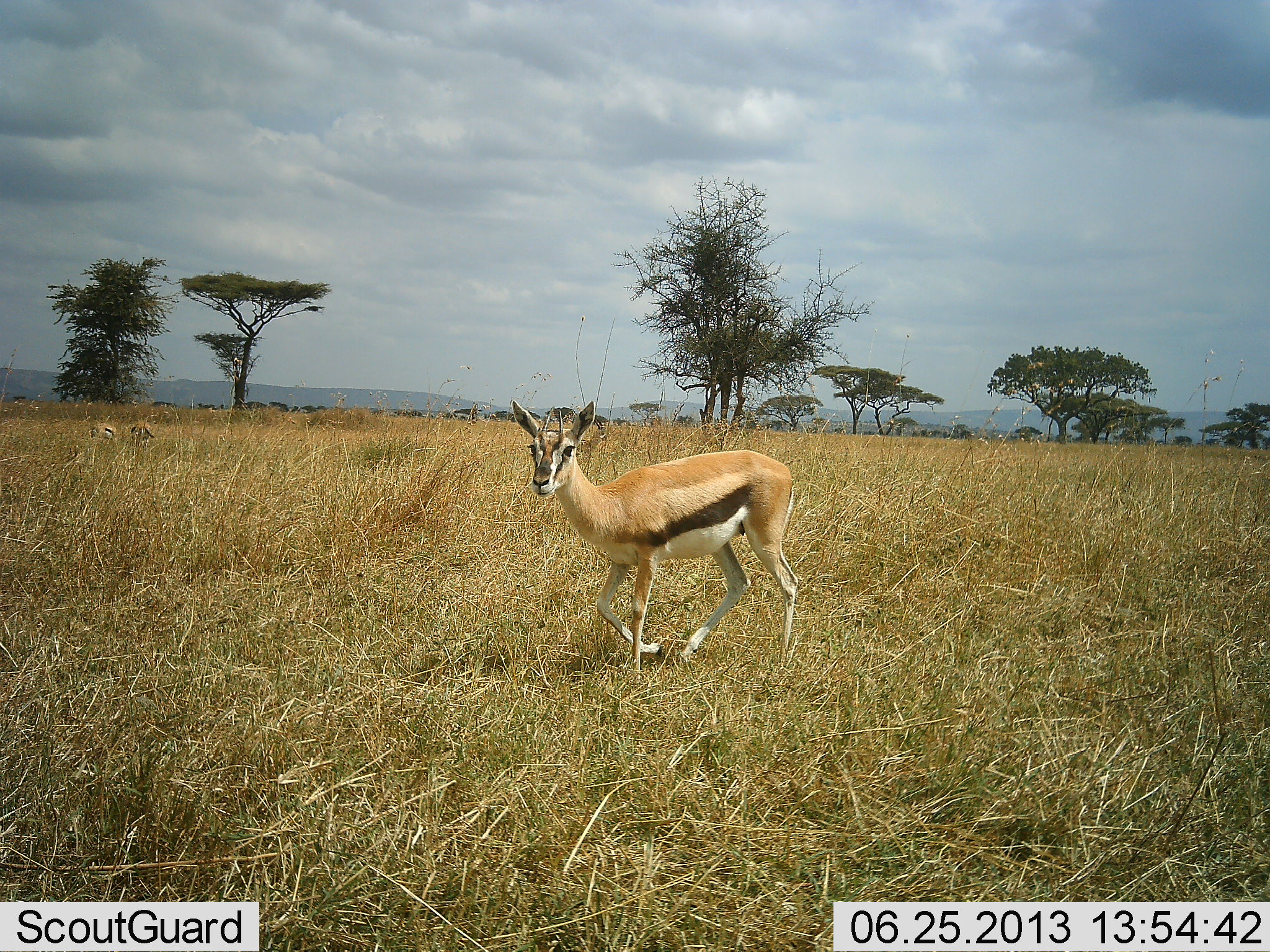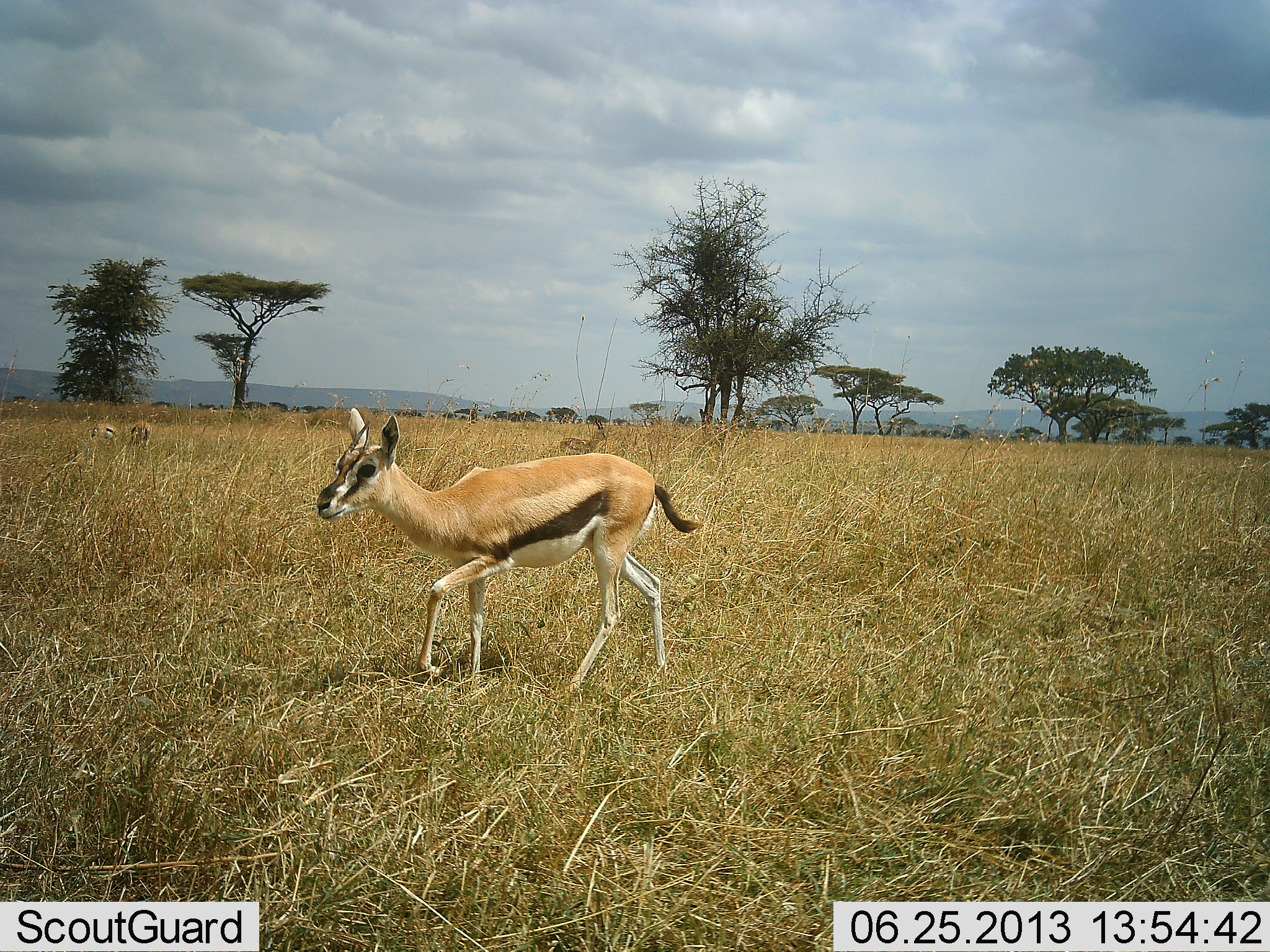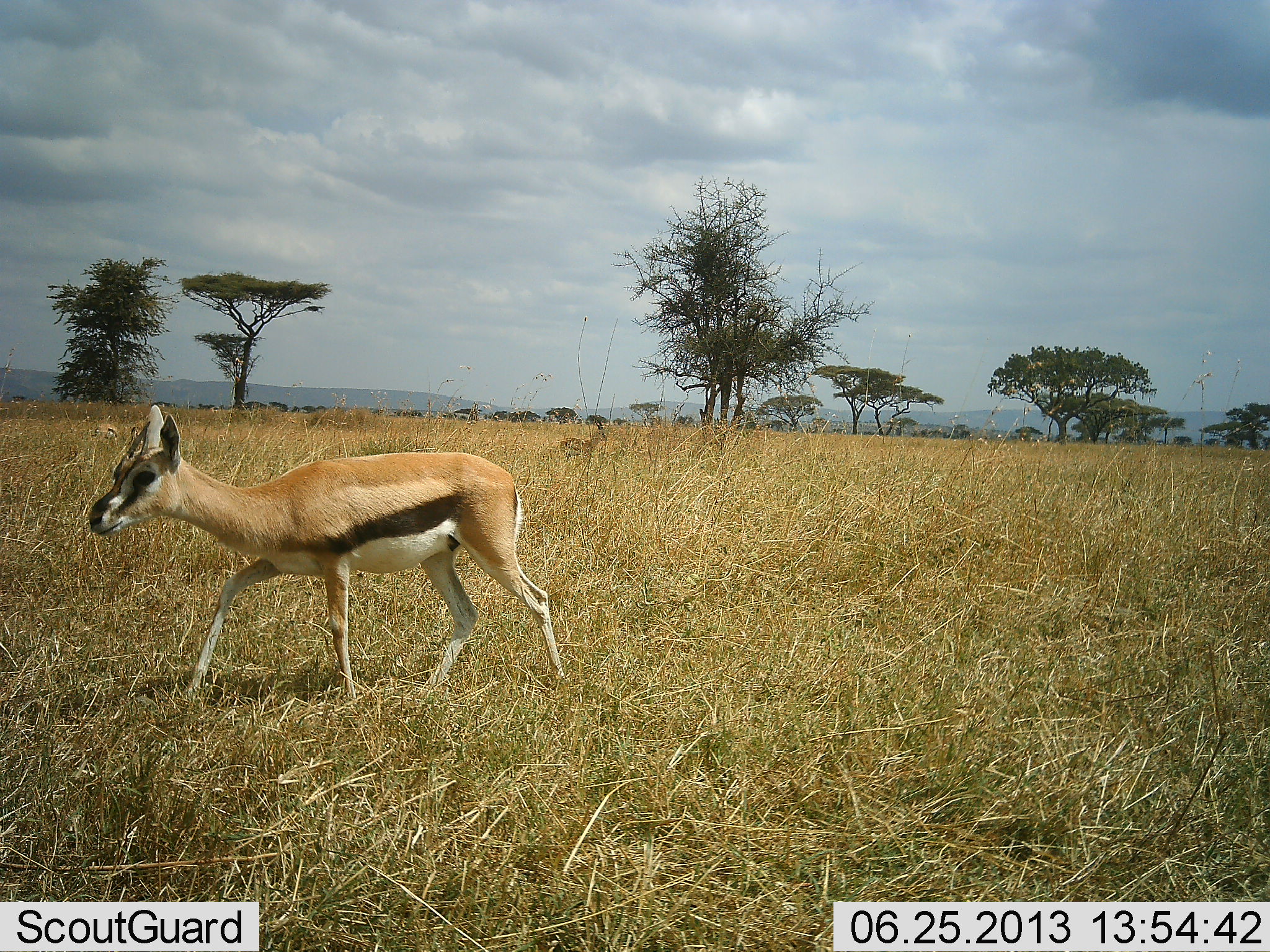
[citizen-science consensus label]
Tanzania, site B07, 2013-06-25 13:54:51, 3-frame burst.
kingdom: Animalia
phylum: Chordata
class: Mammalia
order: Artiodactyla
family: Bovidae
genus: Eudorcas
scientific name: Eudorcas thomsonii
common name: thomson's gazelle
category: gazellethomsons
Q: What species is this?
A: Gazellethomsons (thomson's gazelle) (Eudorcas thomsonii).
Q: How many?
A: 1.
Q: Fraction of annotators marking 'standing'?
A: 28%.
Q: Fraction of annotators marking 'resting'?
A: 0%.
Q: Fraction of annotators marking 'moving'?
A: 89%.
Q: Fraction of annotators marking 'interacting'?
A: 0%.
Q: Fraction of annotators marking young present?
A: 11%.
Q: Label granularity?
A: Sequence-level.